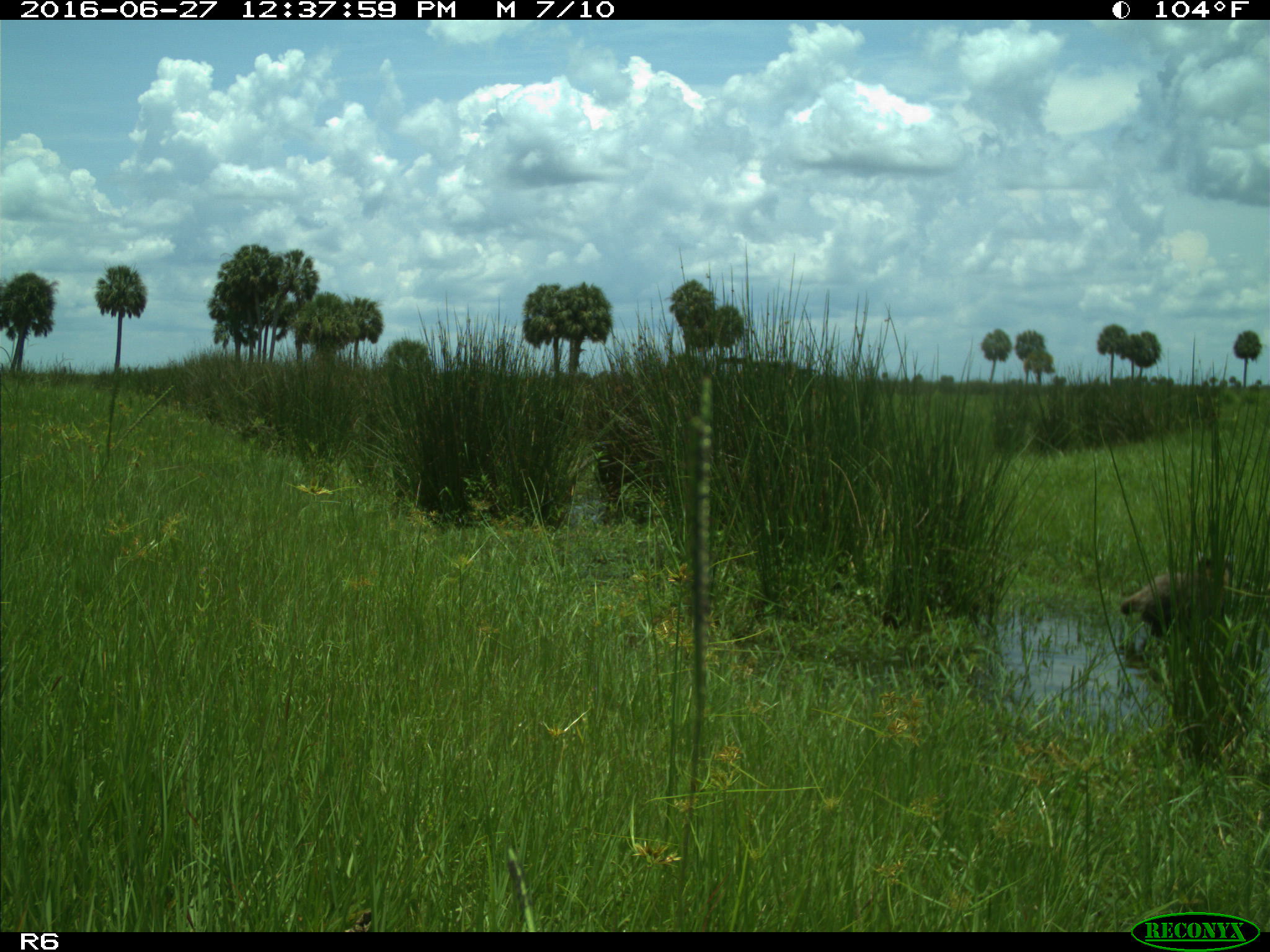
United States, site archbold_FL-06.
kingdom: Animalia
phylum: Chordata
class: Mammalia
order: Carnivora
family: Procyonidae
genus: Procyon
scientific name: Procyon lotor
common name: common raccoon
Procyon lotor (common raccoon).